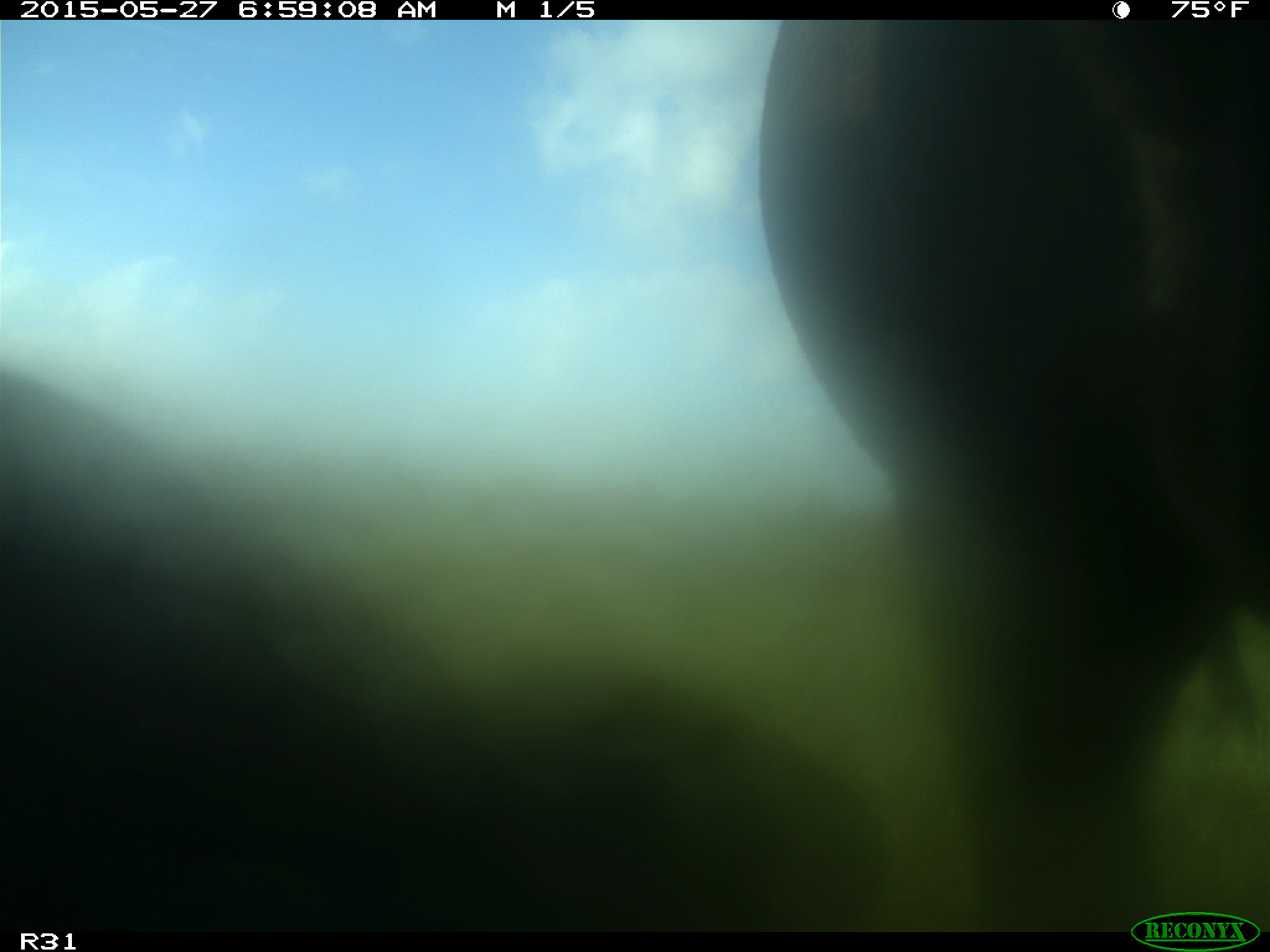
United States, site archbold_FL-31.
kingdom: Animalia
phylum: Chordata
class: Mammalia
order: Artiodactyla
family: Bovidae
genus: Bos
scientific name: Bos taurus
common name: domestic cow